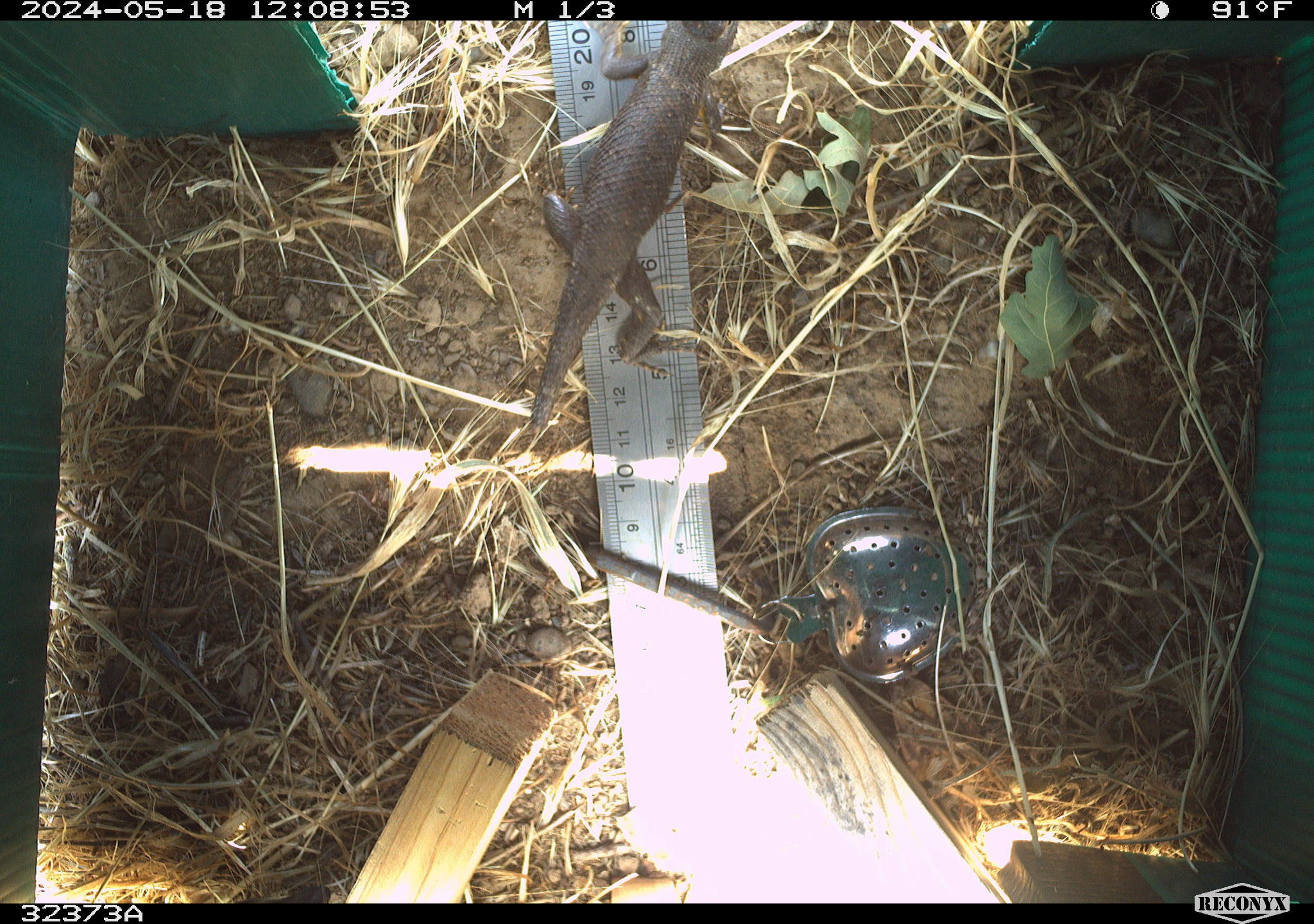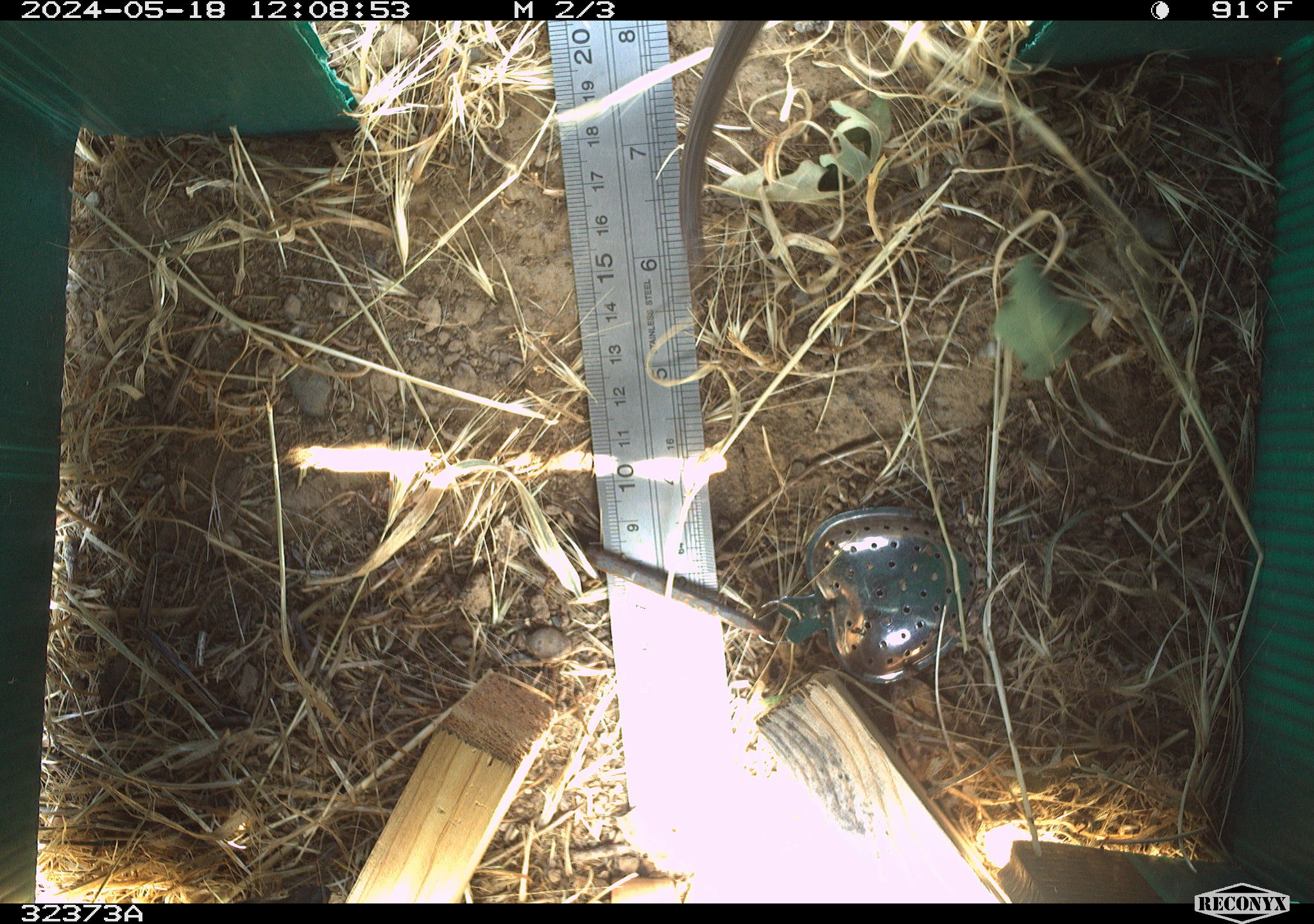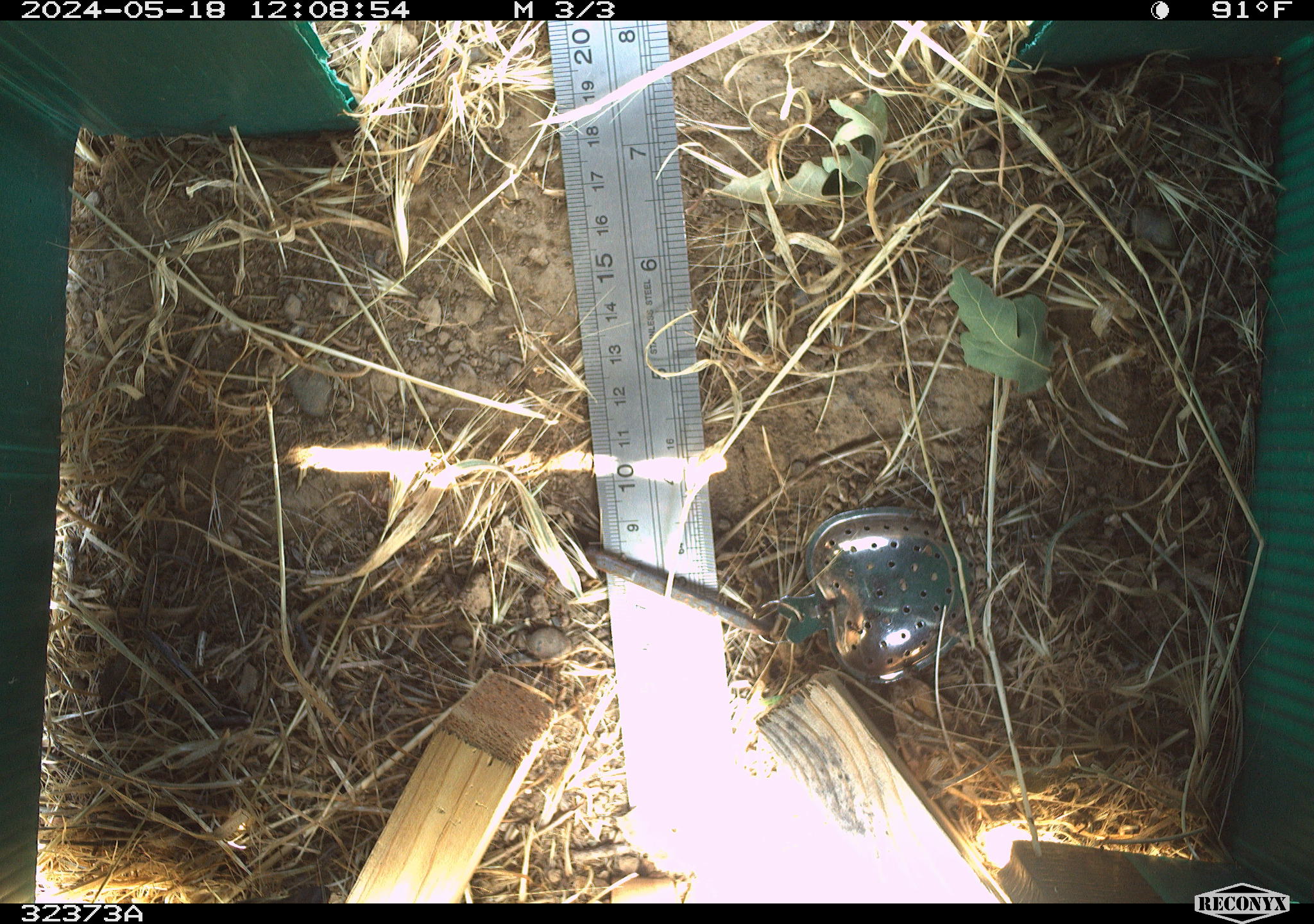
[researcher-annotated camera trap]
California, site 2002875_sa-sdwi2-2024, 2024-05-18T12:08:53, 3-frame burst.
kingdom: Animalia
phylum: Chordata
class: Reptilia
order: Squamata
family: Phrynosomatidae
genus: Sceloporus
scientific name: Sceloporus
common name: spiny lizards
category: sceloporus species